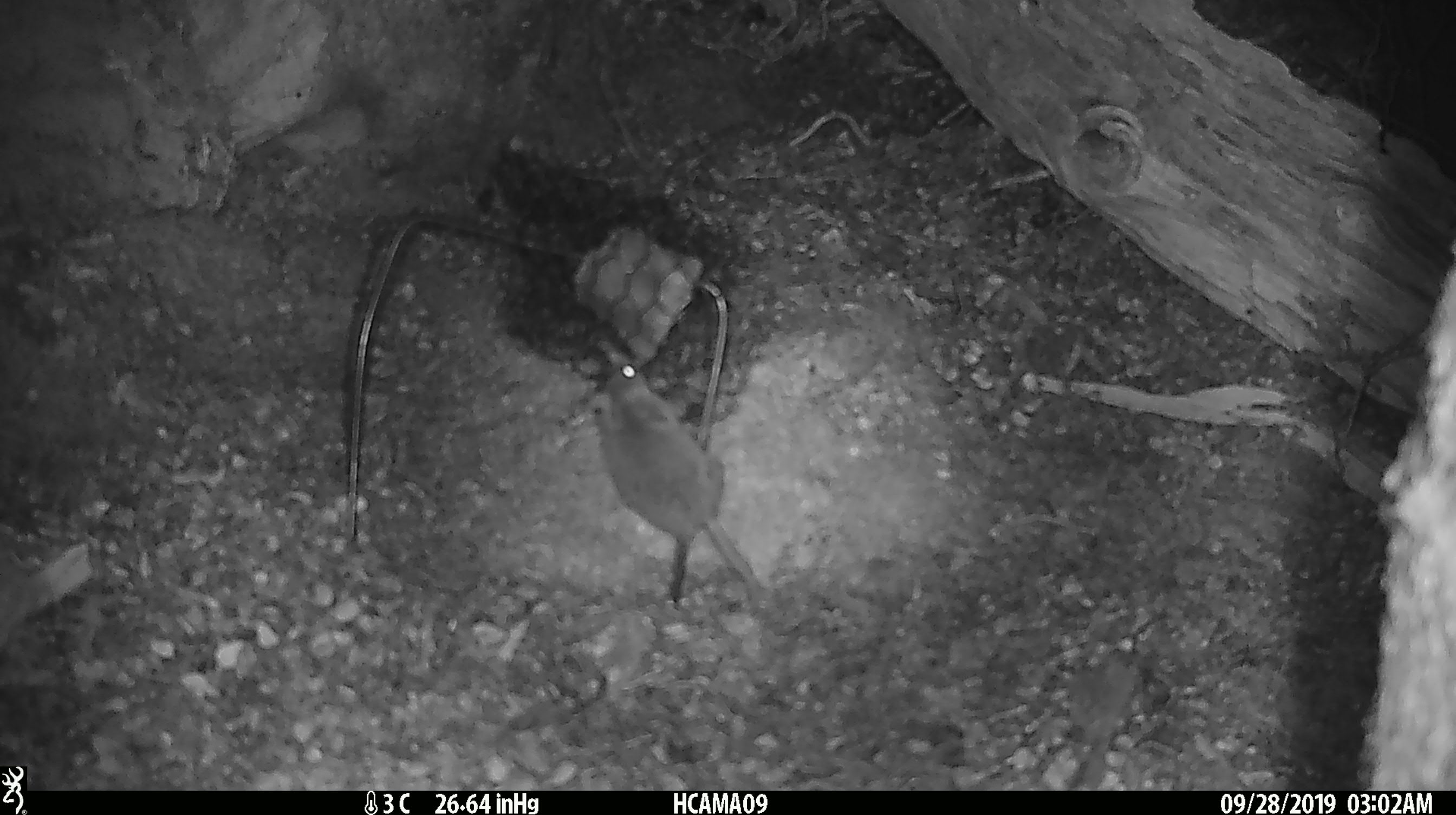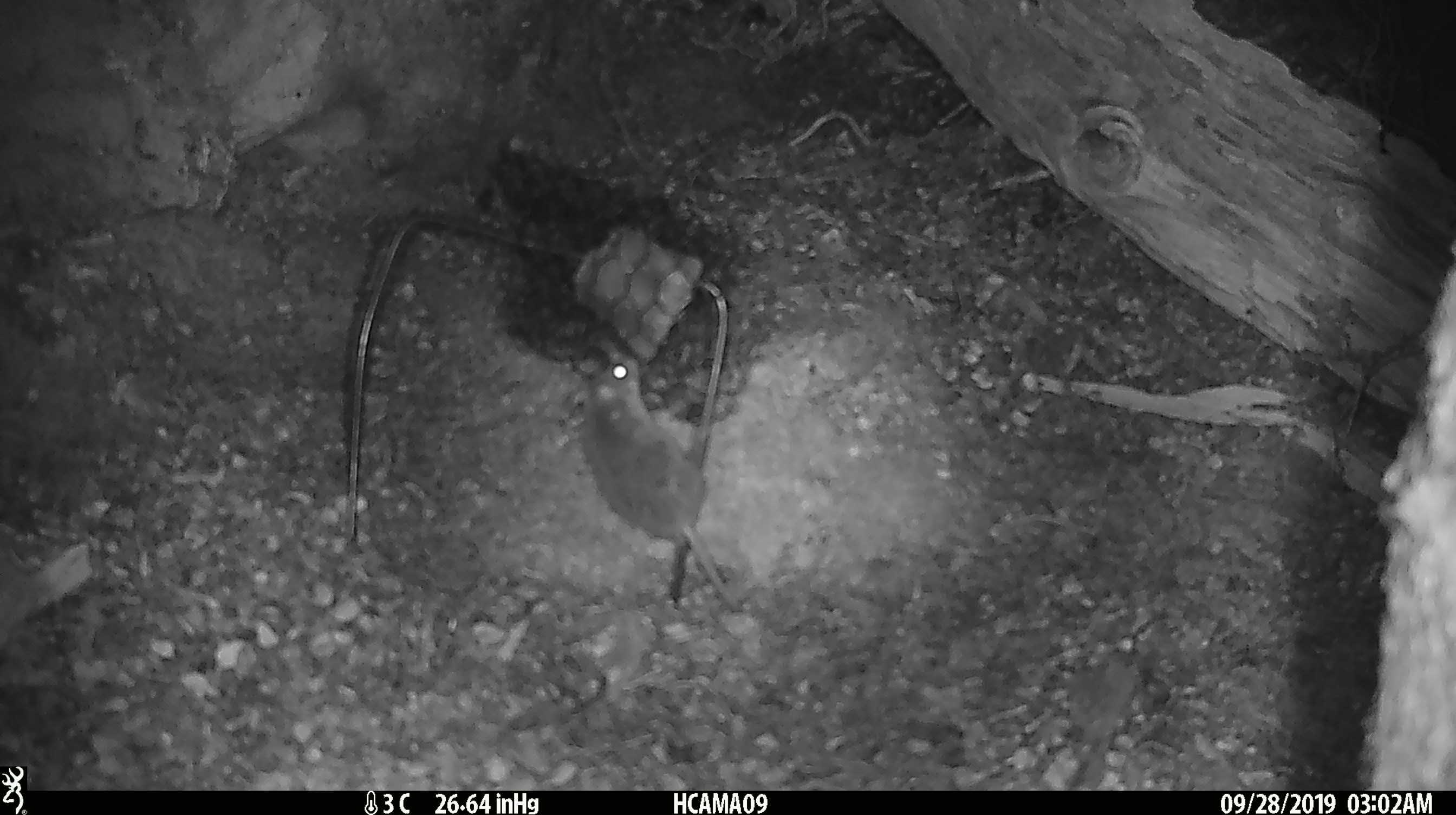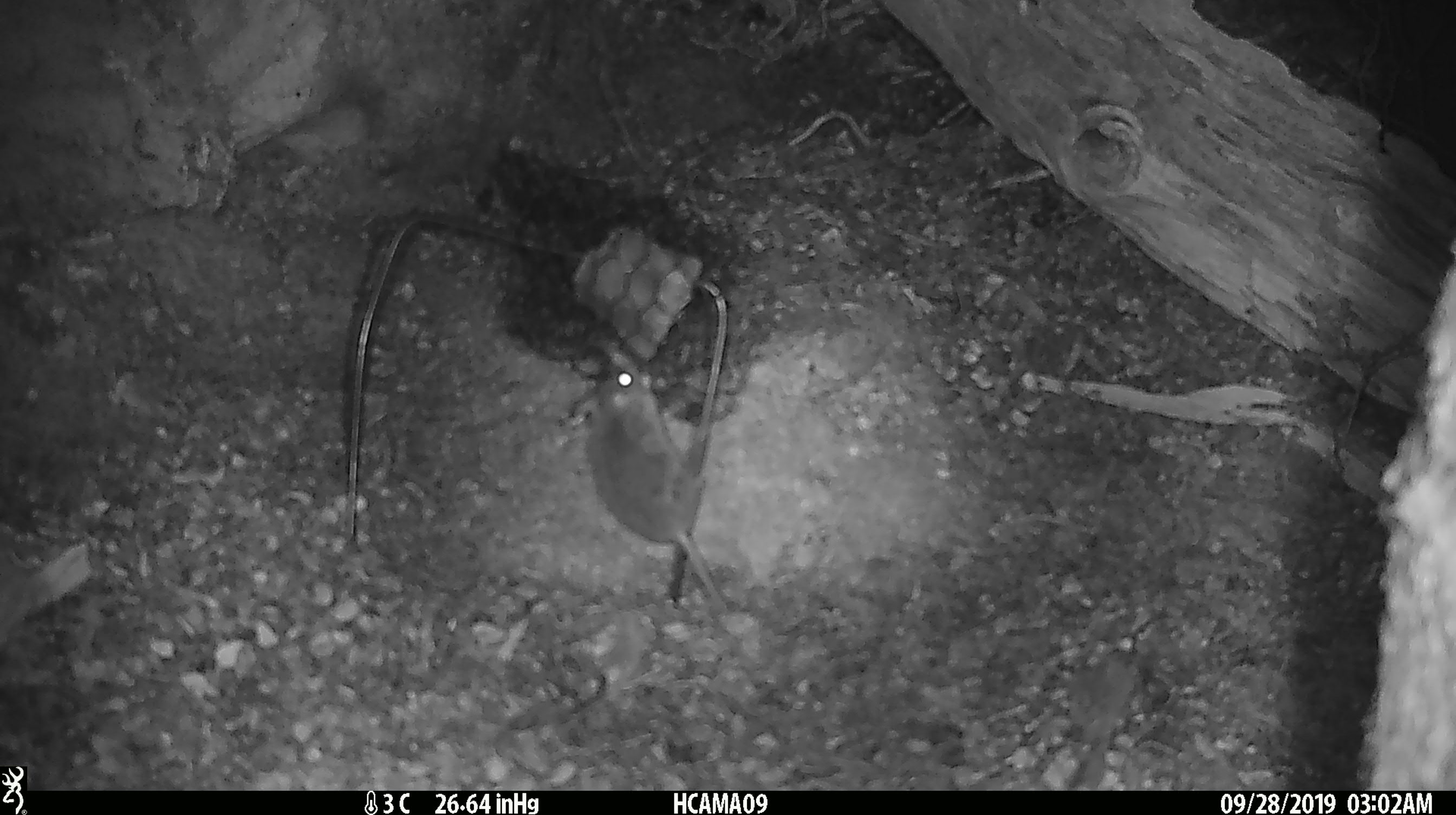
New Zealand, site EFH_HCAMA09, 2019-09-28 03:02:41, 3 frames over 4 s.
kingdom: Animalia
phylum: Chordata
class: Mammalia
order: Rodentia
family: Muridae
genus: Mus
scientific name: Mus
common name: mouse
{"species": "mouse (Mus)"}